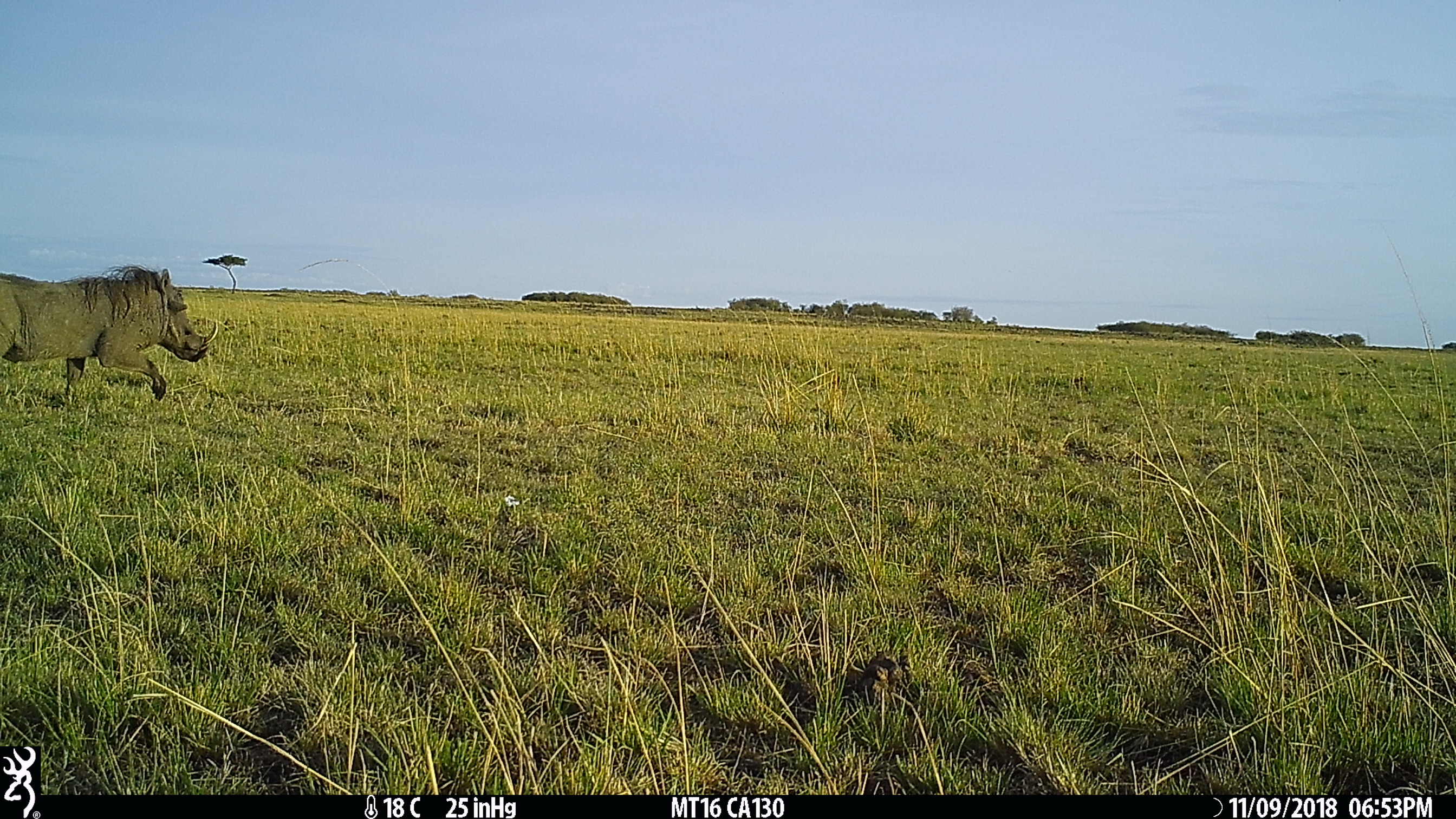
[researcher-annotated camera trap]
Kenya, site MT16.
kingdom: Animalia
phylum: Chordata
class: Mammalia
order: Artiodactyla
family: Suidae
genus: Phacochoerus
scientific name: Phacochoerus africanus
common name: common warthog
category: warthog